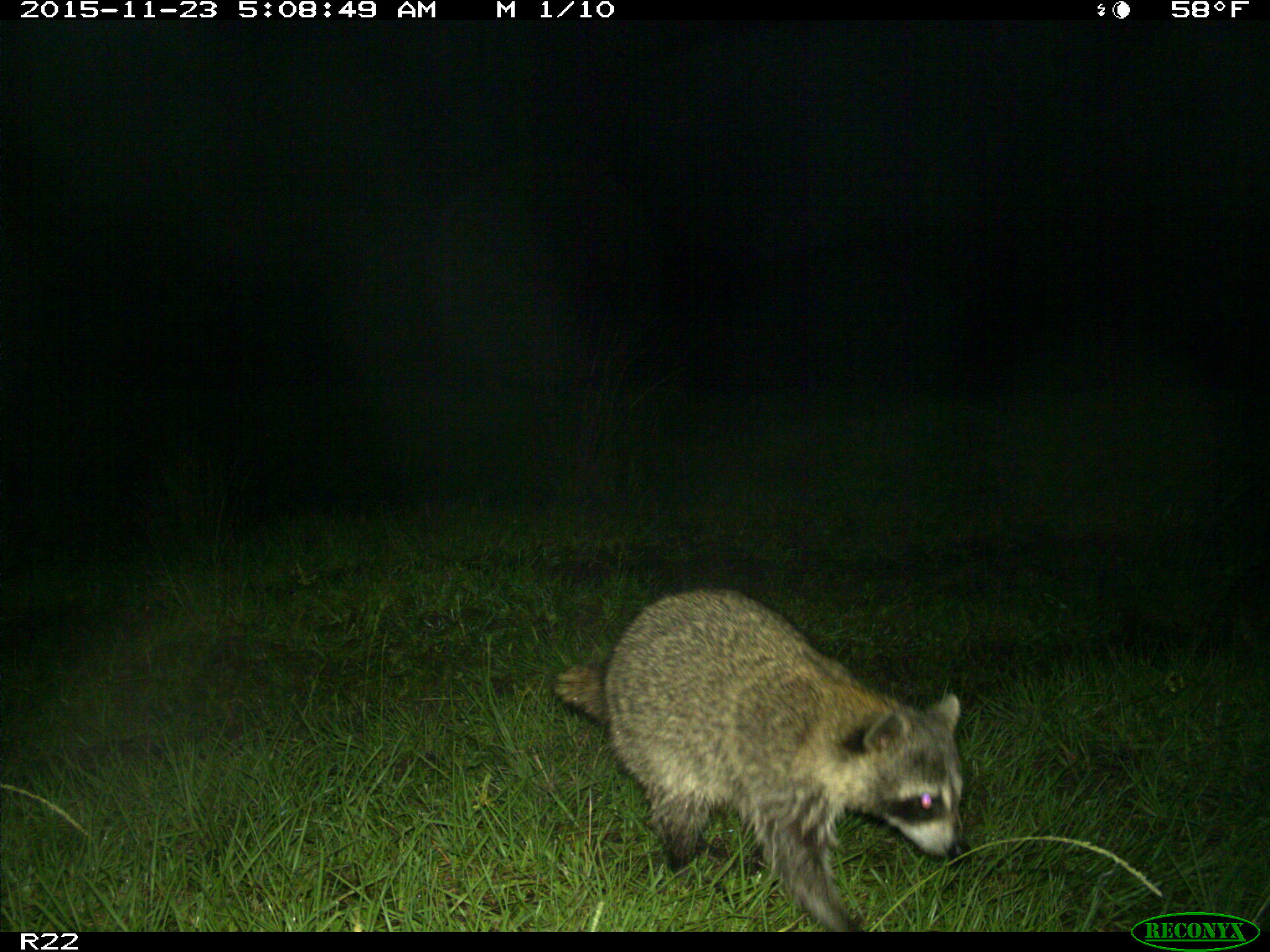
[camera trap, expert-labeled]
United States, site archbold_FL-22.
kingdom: Animalia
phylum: Chordata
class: Mammalia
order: Carnivora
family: Procyonidae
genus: Procyon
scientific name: Procyon lotor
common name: common raccoon